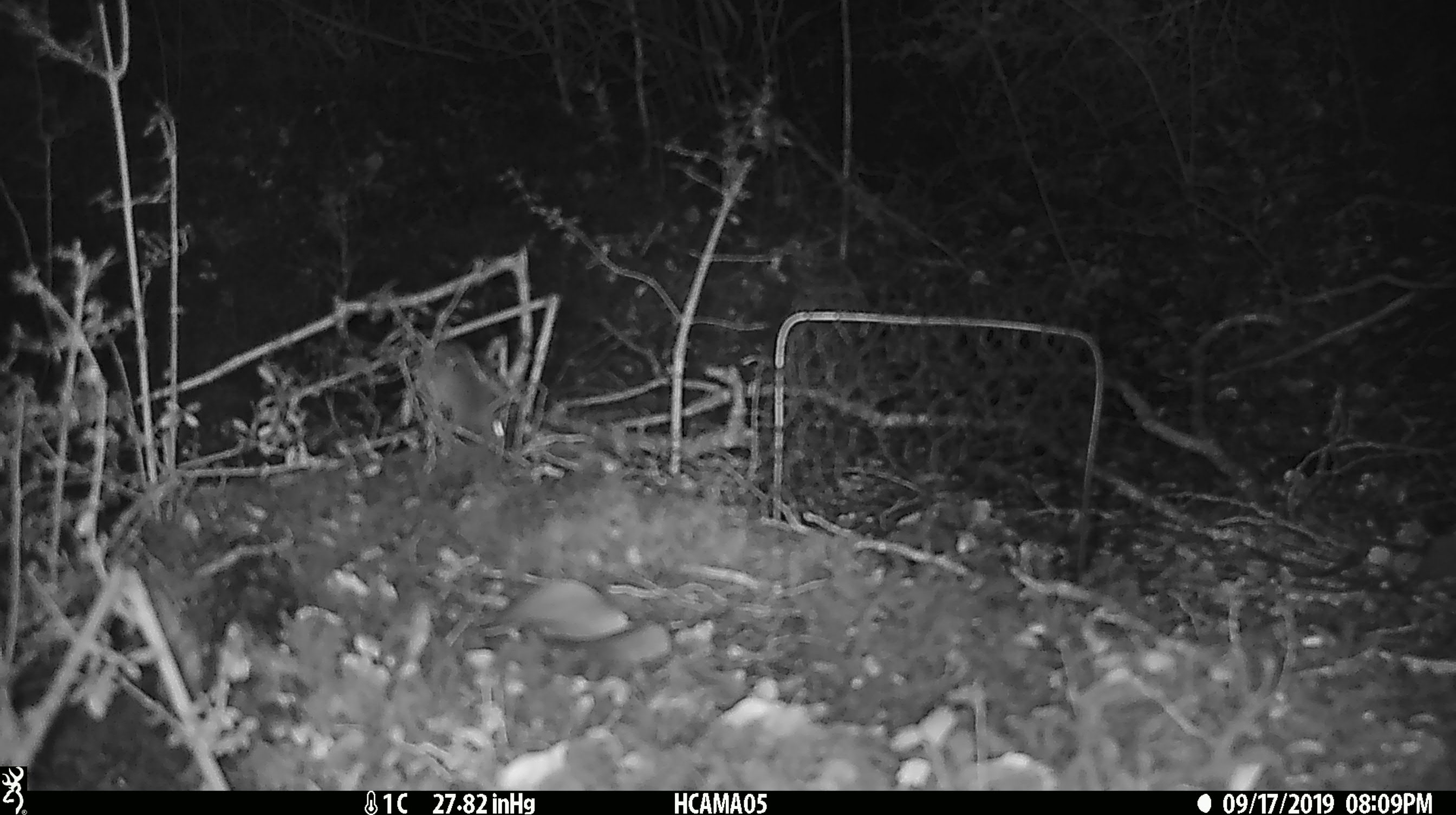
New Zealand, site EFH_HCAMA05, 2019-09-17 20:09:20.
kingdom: Animalia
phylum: Chordata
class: Mammalia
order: Rodentia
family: Muridae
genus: Mus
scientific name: Mus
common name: mouse